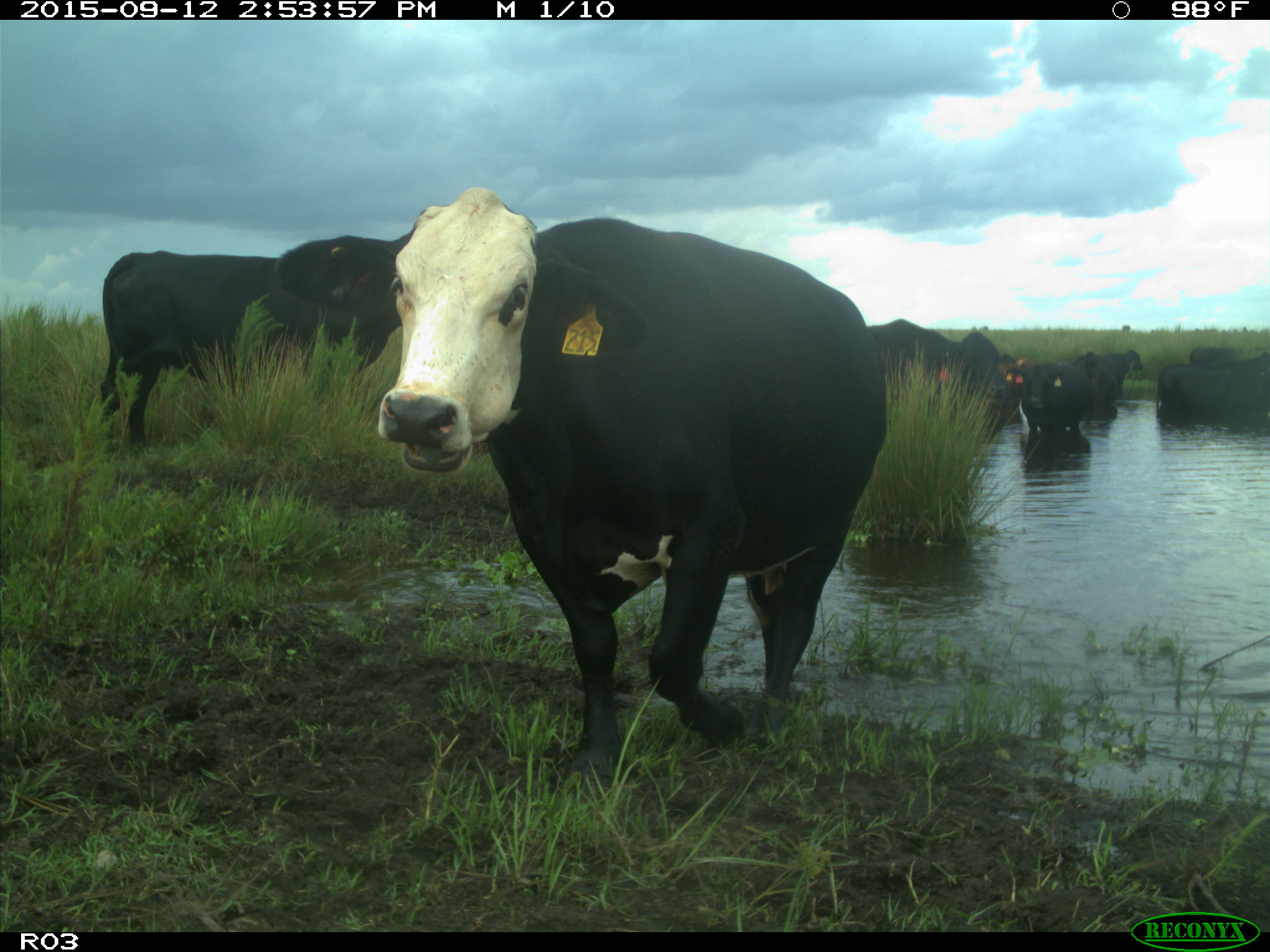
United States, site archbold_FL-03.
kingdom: Animalia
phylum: Chordata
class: Mammalia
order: Artiodactyla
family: Bovidae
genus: Bos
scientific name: Bos taurus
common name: domestic cow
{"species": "Bos taurus (domestic cow)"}